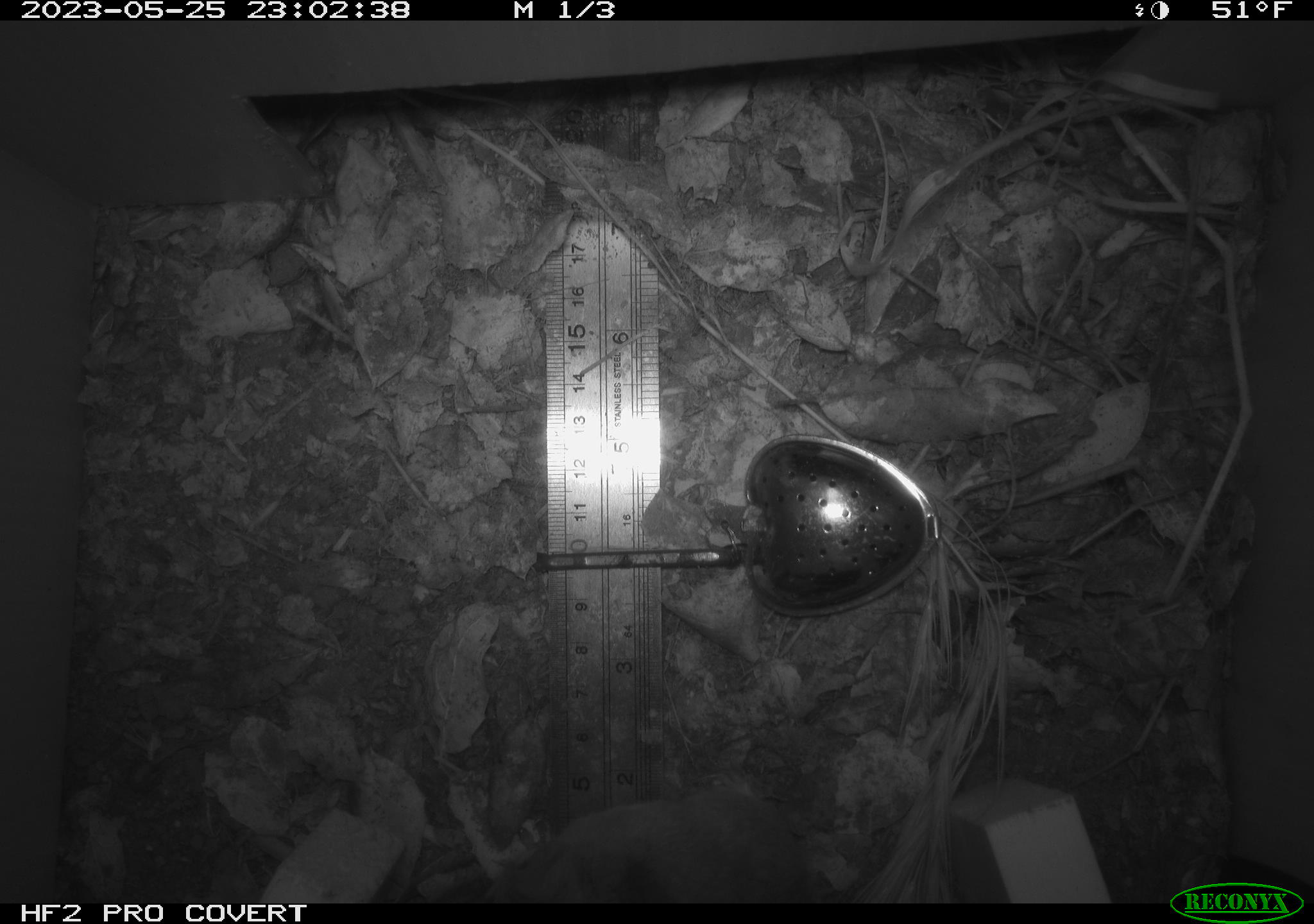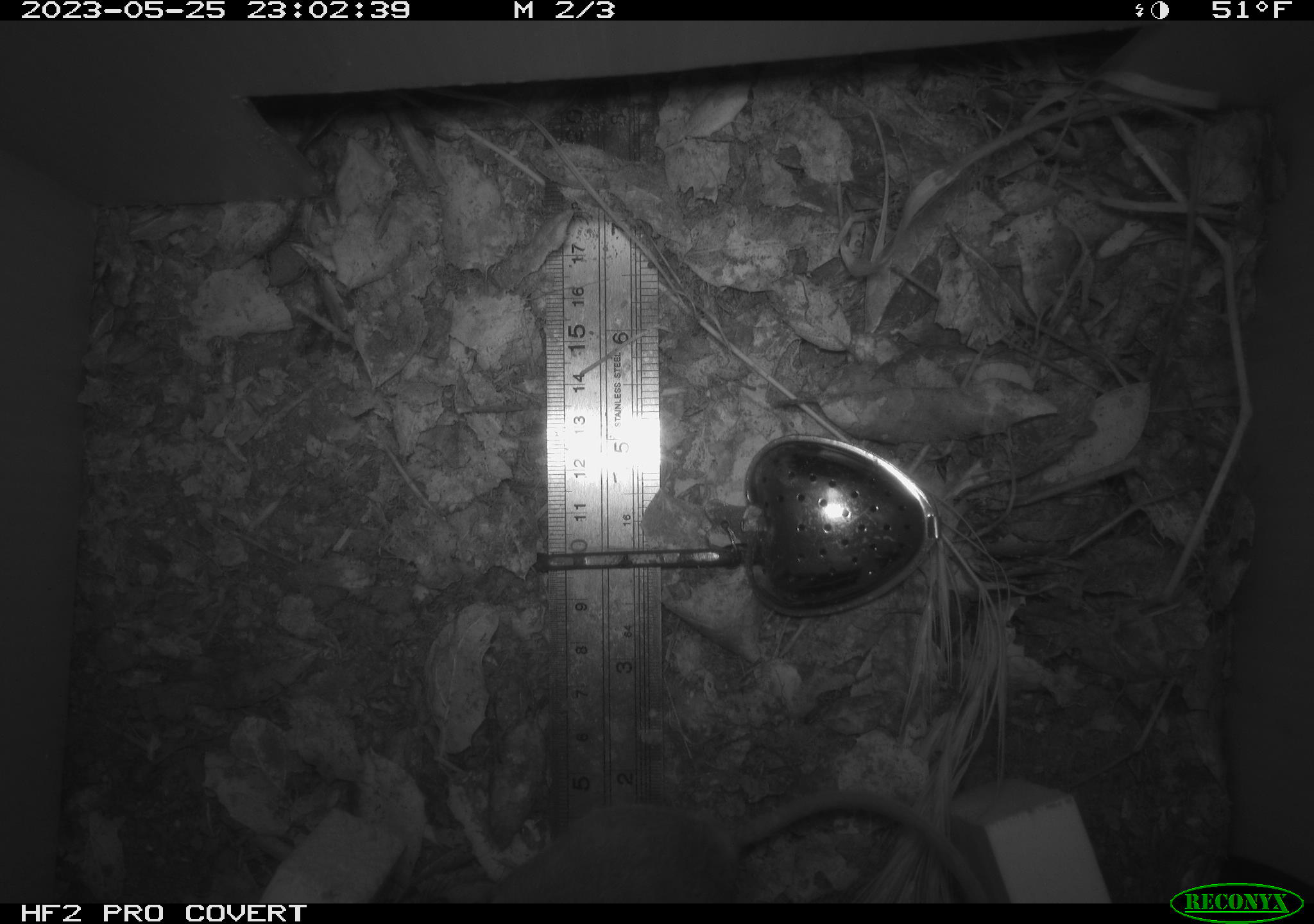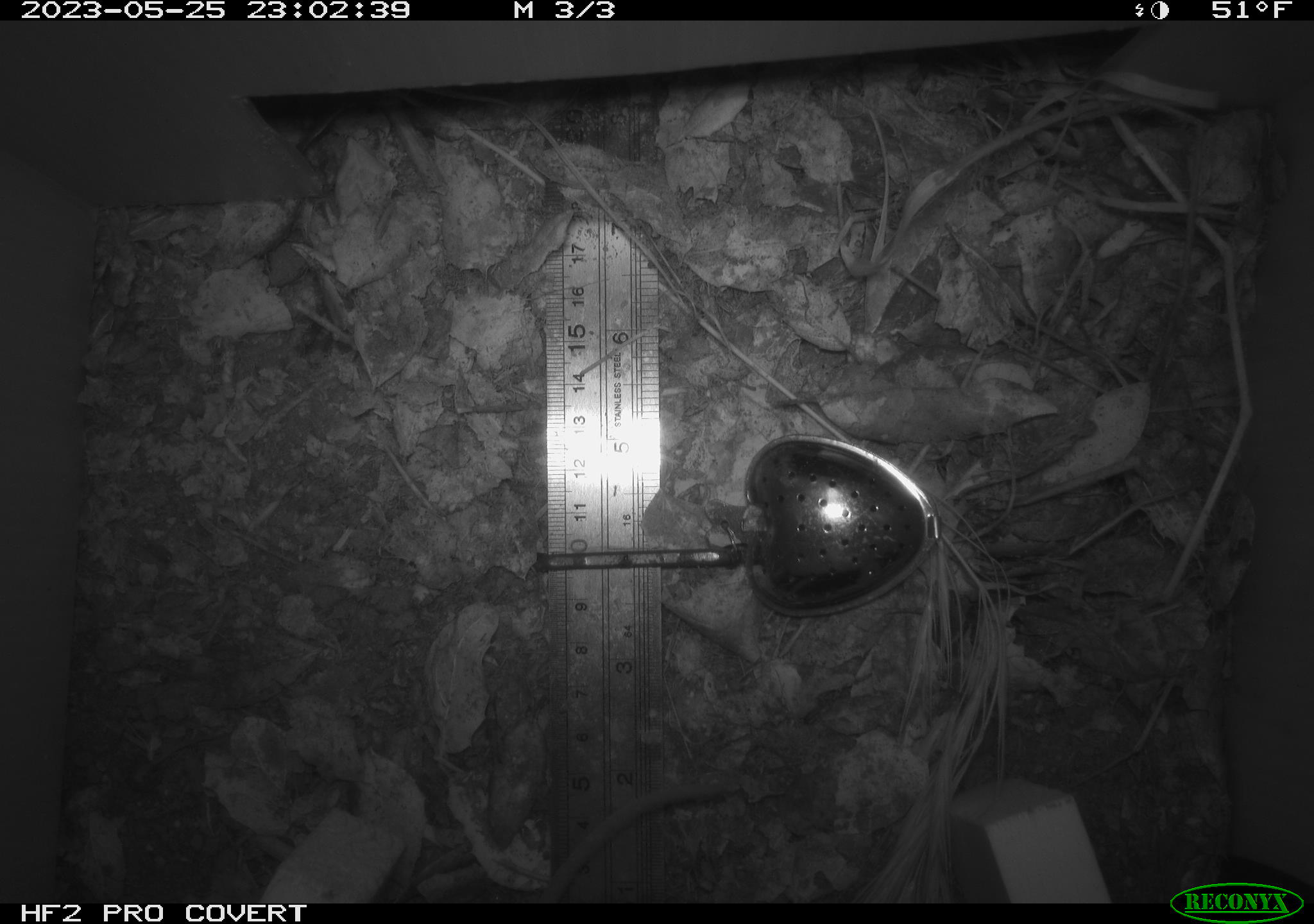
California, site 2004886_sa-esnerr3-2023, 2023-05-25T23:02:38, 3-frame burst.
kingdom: Animalia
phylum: Chordata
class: Mammalia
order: Rodentia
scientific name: Rodentia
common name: mouse species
Mouse species (Rodentia).